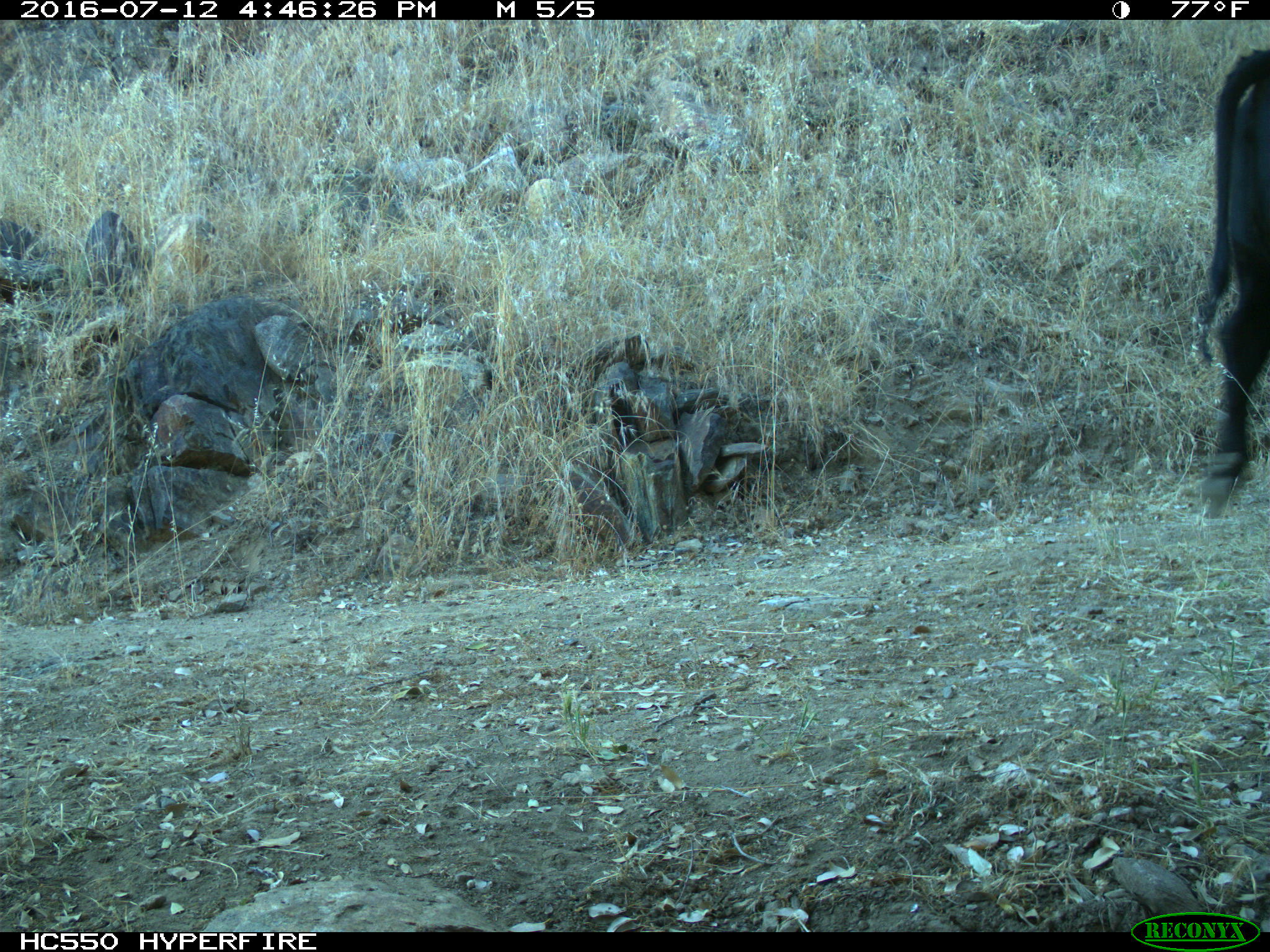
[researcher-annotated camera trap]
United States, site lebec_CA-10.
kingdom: Animalia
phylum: Chordata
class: Mammalia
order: Artiodactyla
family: Bovidae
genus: Bos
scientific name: Bos taurus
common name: domestic cow